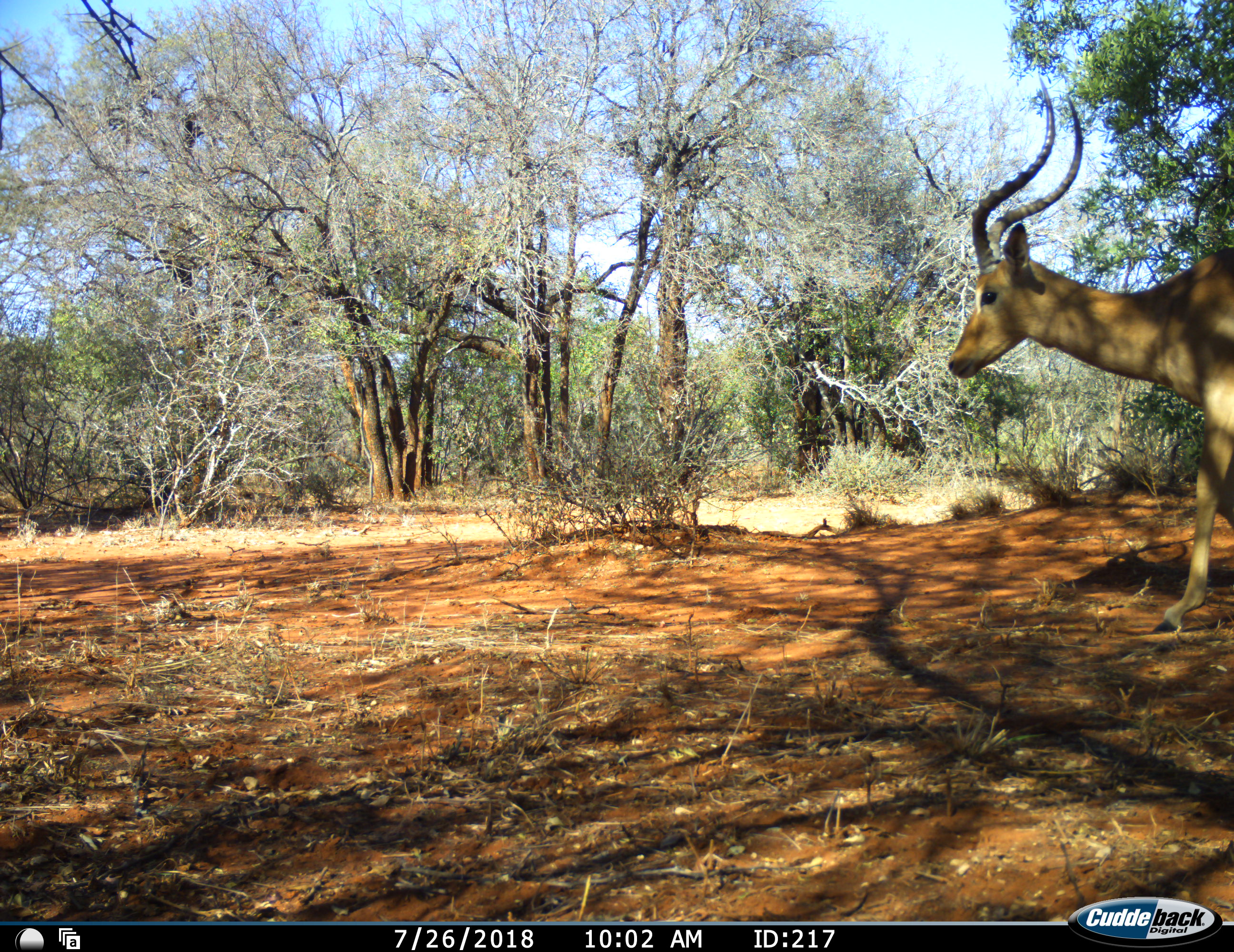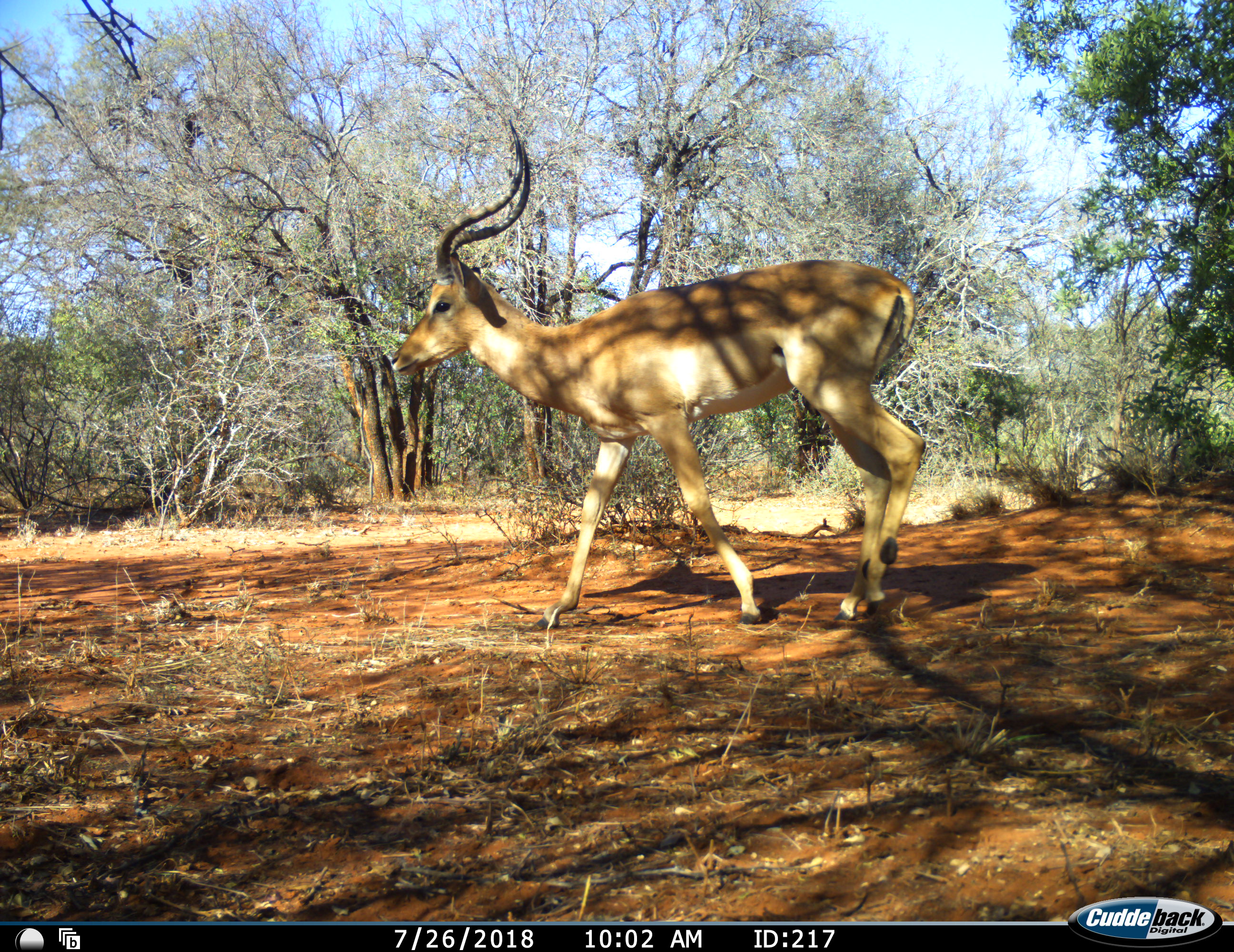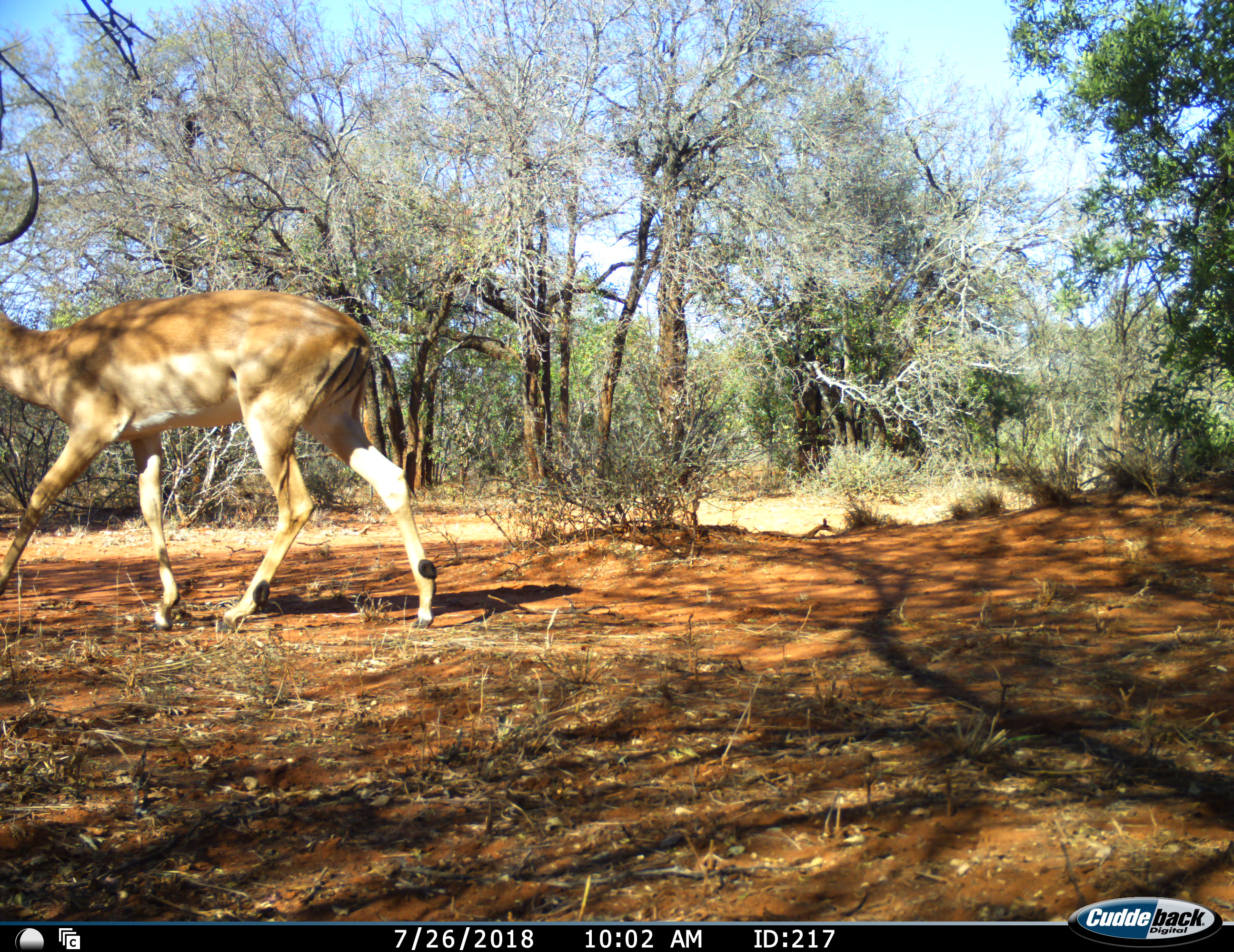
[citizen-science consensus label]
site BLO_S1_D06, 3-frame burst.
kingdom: Animalia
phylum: Chordata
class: Mammalia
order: Artiodactyla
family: Bovidae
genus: Aepyceros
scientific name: Aepyceros melampus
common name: impala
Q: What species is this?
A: Impala (Aepyceros melampus).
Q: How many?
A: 1.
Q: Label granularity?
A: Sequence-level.